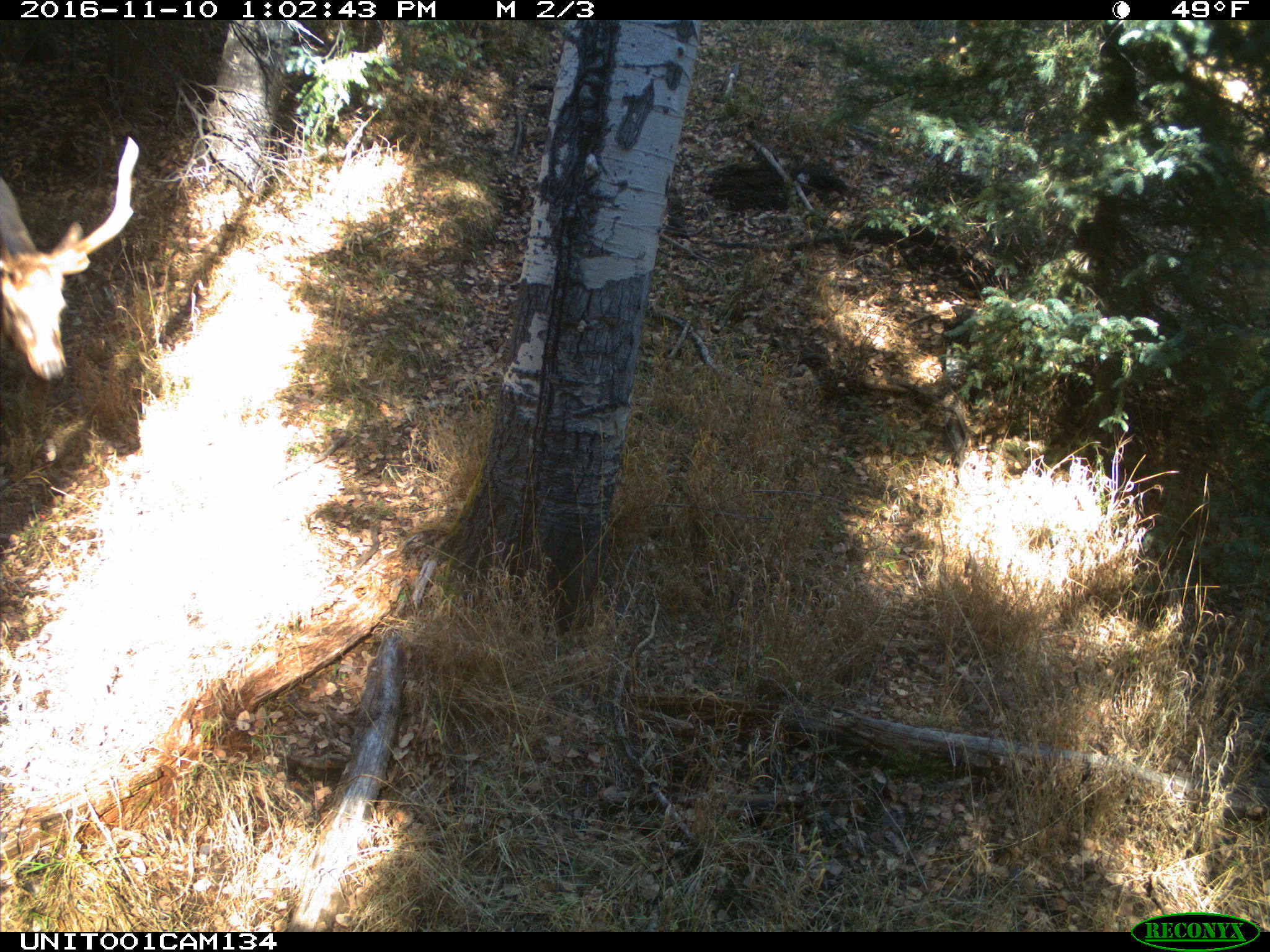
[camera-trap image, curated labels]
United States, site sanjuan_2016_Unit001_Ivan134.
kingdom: Animalia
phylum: Chordata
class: Mammalia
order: Artiodactyla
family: Cervidae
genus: Cervus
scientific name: Cervus elaphus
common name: red deer